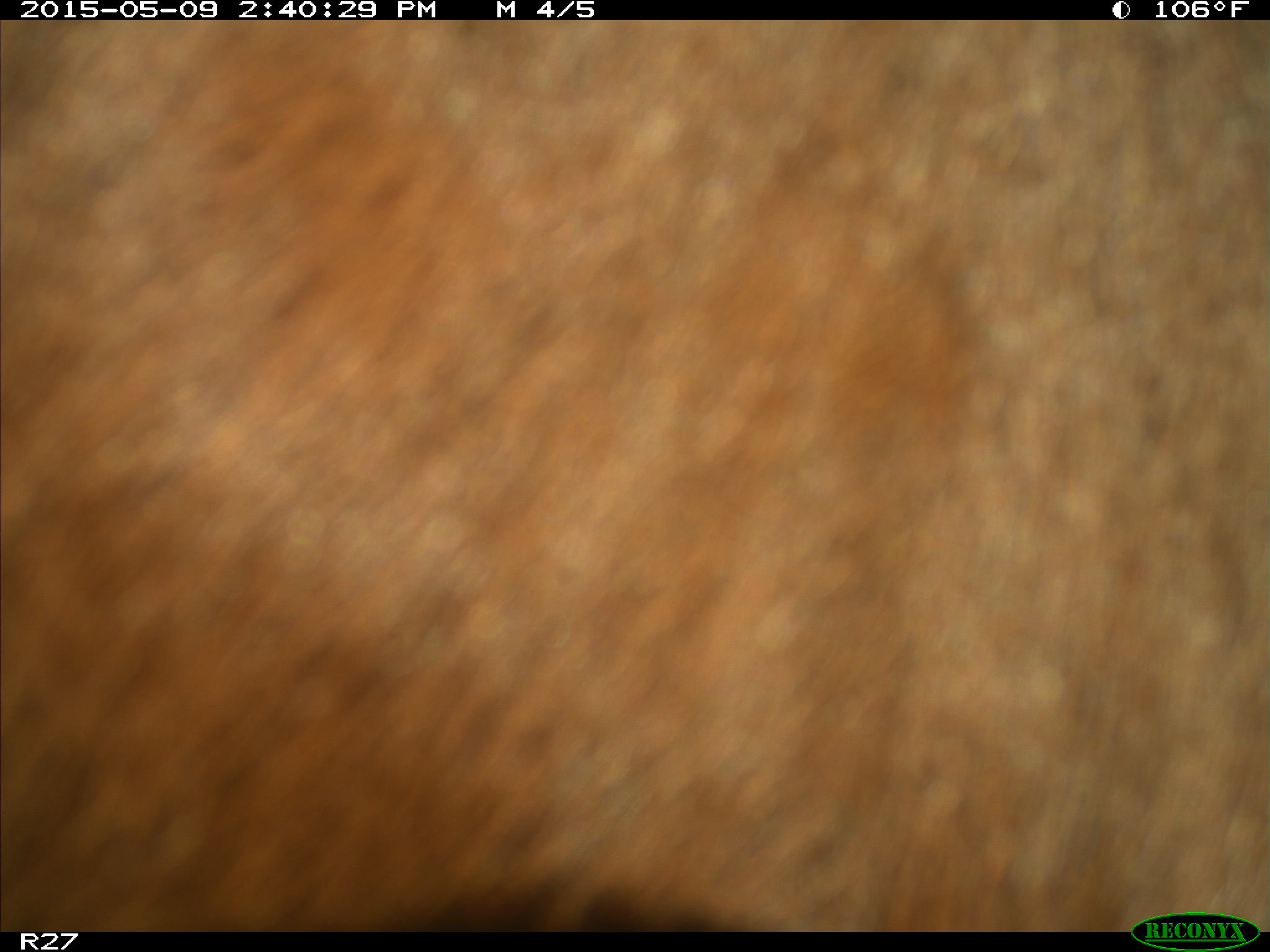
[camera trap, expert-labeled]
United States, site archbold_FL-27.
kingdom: Animalia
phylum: Chordata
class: Mammalia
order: Artiodactyla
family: Bovidae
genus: Bos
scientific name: Bos taurus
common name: domestic cow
Bos taurus (domestic cow).